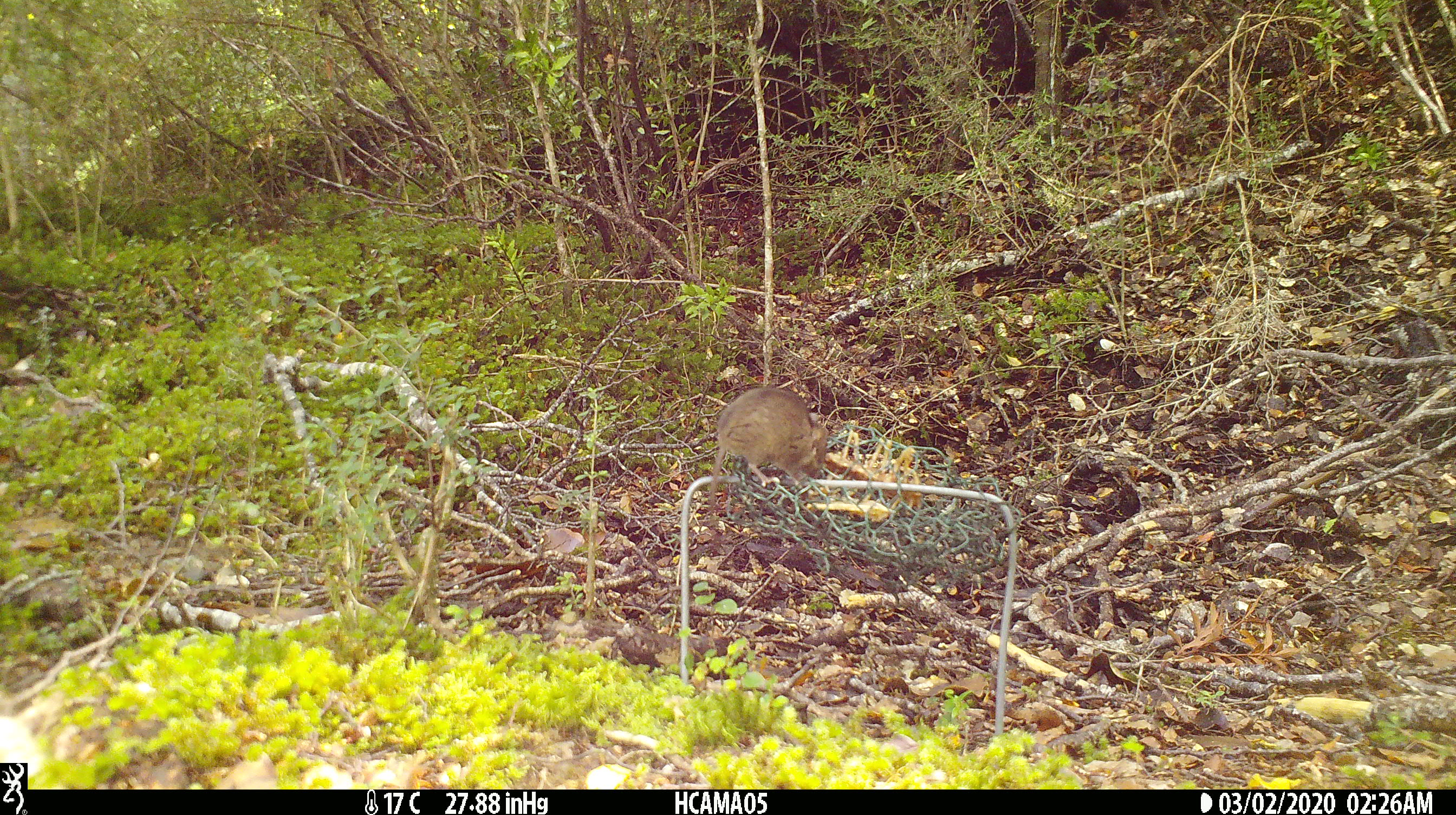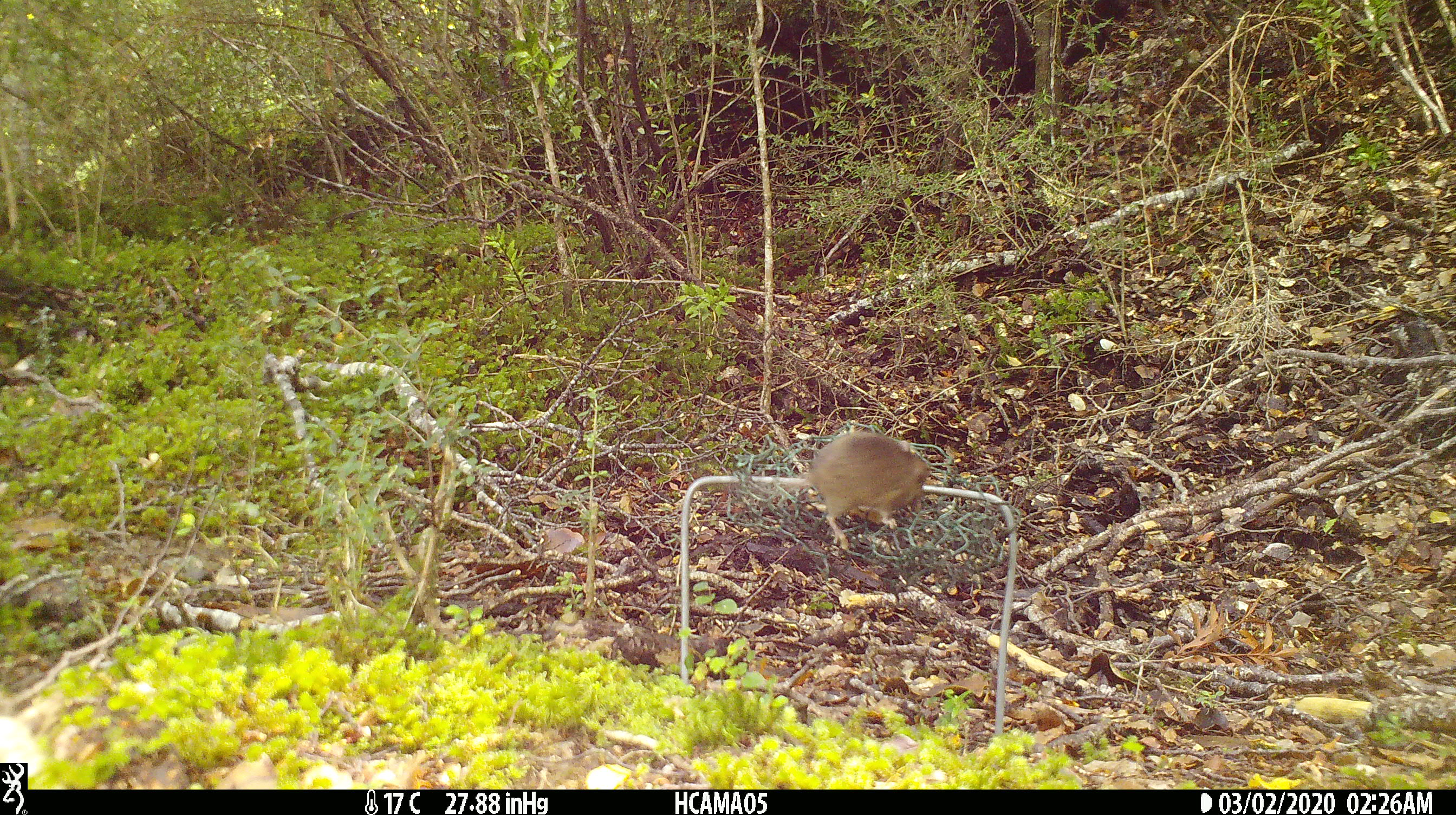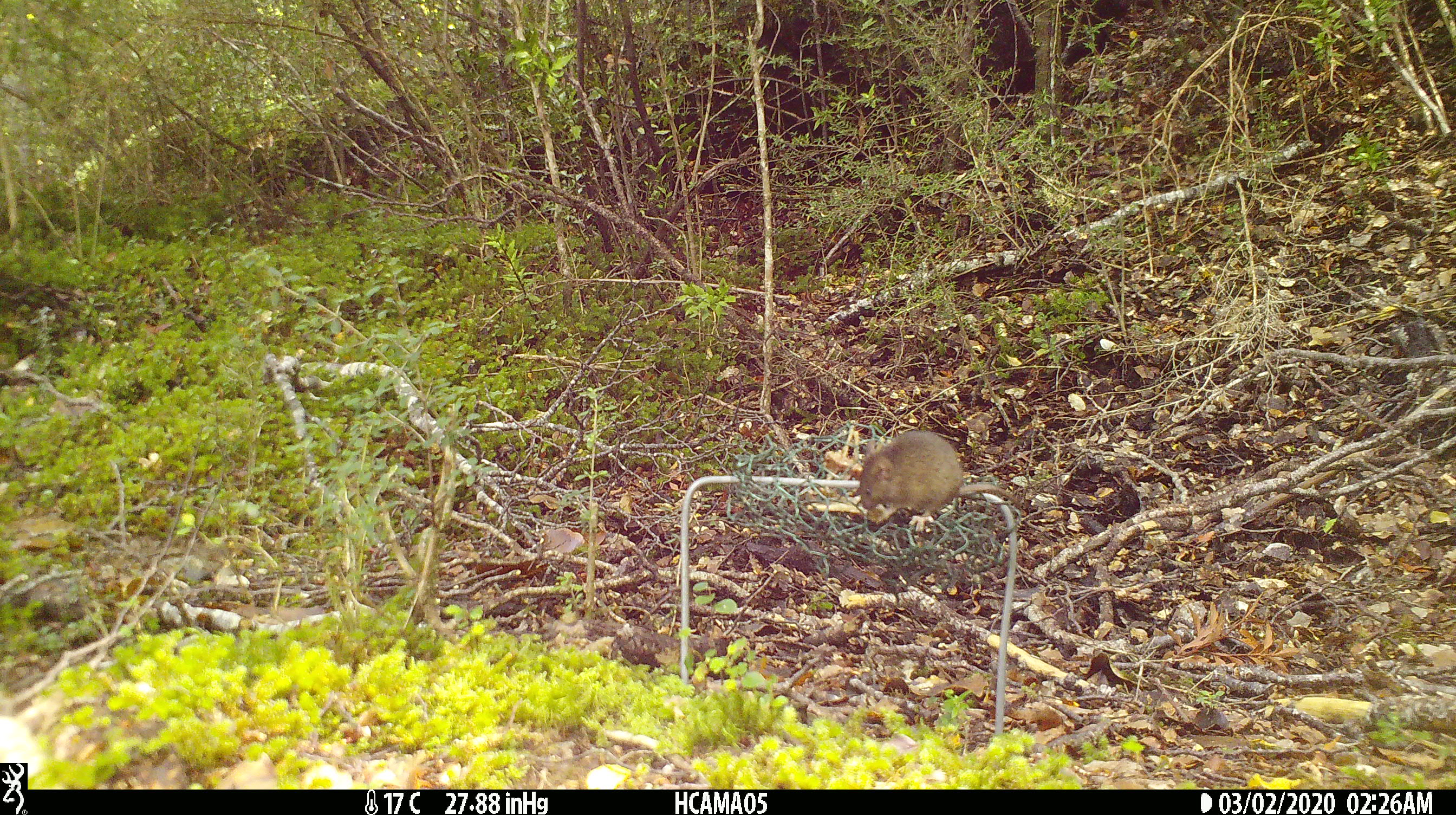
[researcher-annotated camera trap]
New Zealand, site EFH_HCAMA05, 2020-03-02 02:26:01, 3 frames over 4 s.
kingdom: Animalia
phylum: Chordata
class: Mammalia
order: Rodentia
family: Muridae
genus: Mus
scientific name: Mus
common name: mouse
Mouse (Mus).